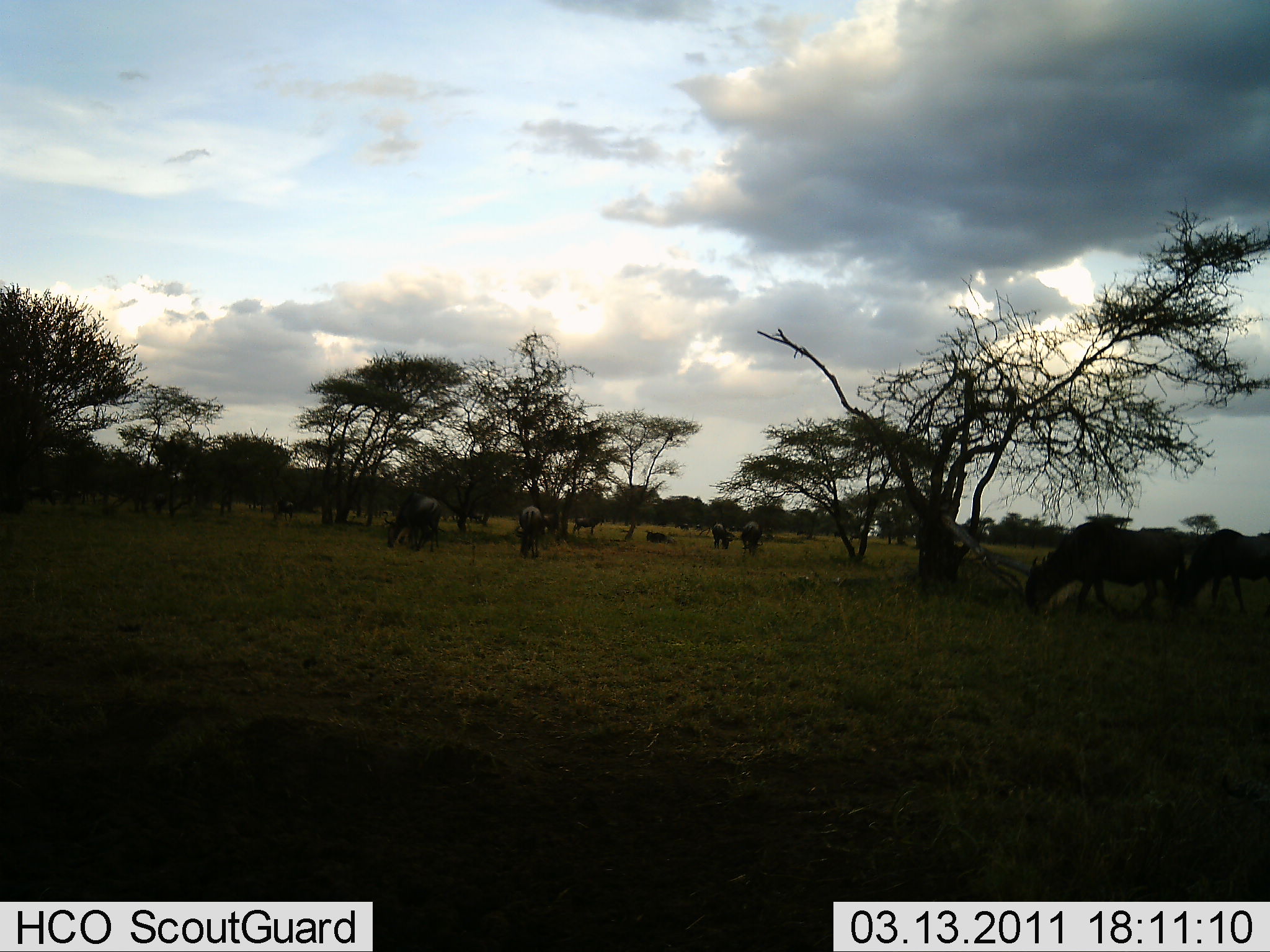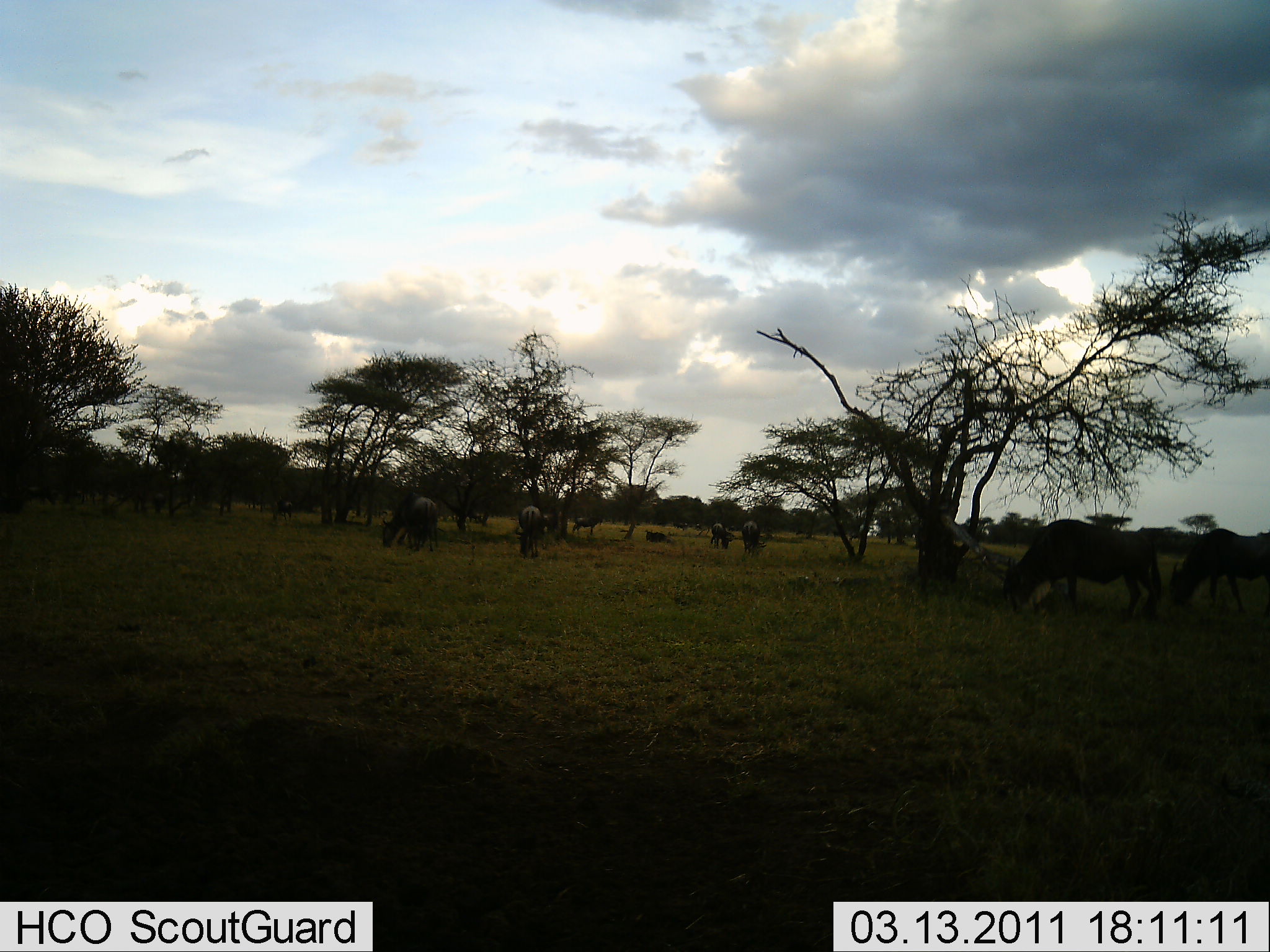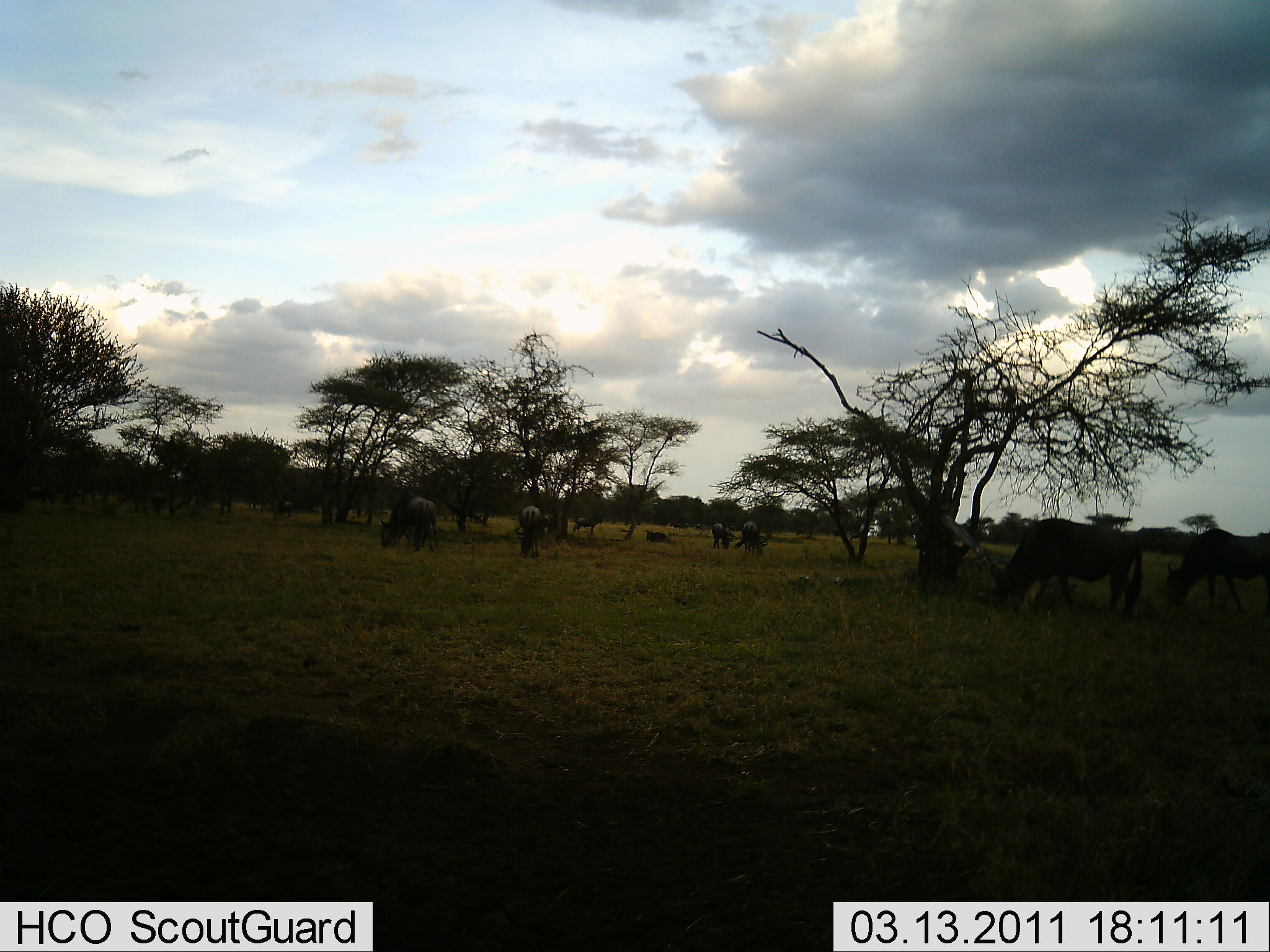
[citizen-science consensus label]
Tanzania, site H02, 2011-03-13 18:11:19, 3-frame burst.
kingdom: Animalia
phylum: Chordata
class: Mammalia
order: Artiodactyla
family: Bovidae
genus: Connochaetes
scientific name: Connochaetes taurinus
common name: blue wildebeest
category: wildebeest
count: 8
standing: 50%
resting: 10%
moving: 20%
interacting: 0%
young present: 0%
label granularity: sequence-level